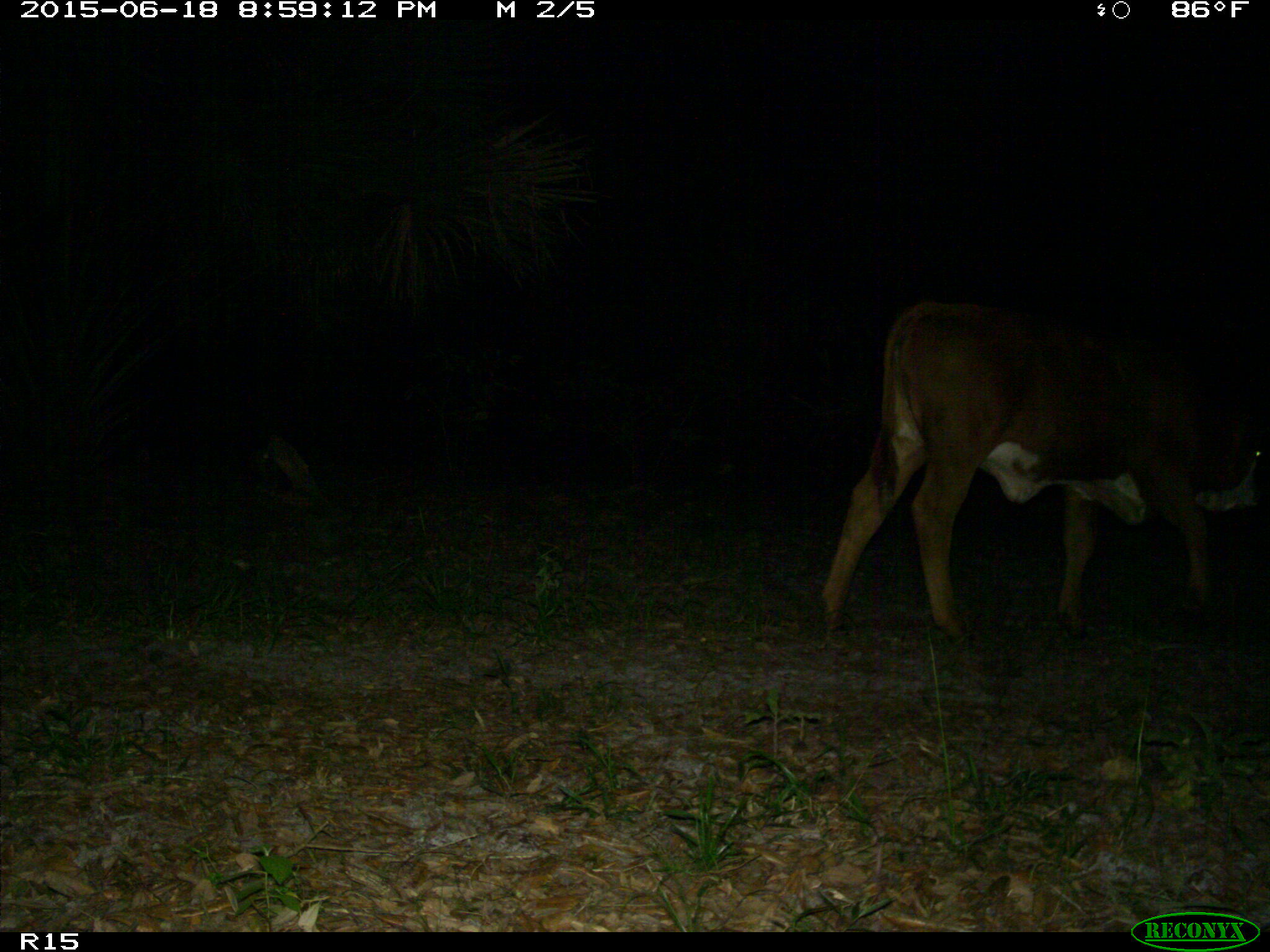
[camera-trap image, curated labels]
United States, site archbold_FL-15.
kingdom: Animalia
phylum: Chordata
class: Mammalia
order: Artiodactyla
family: Bovidae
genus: Bos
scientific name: Bos taurus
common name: domestic cow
Bos taurus (domestic cow).